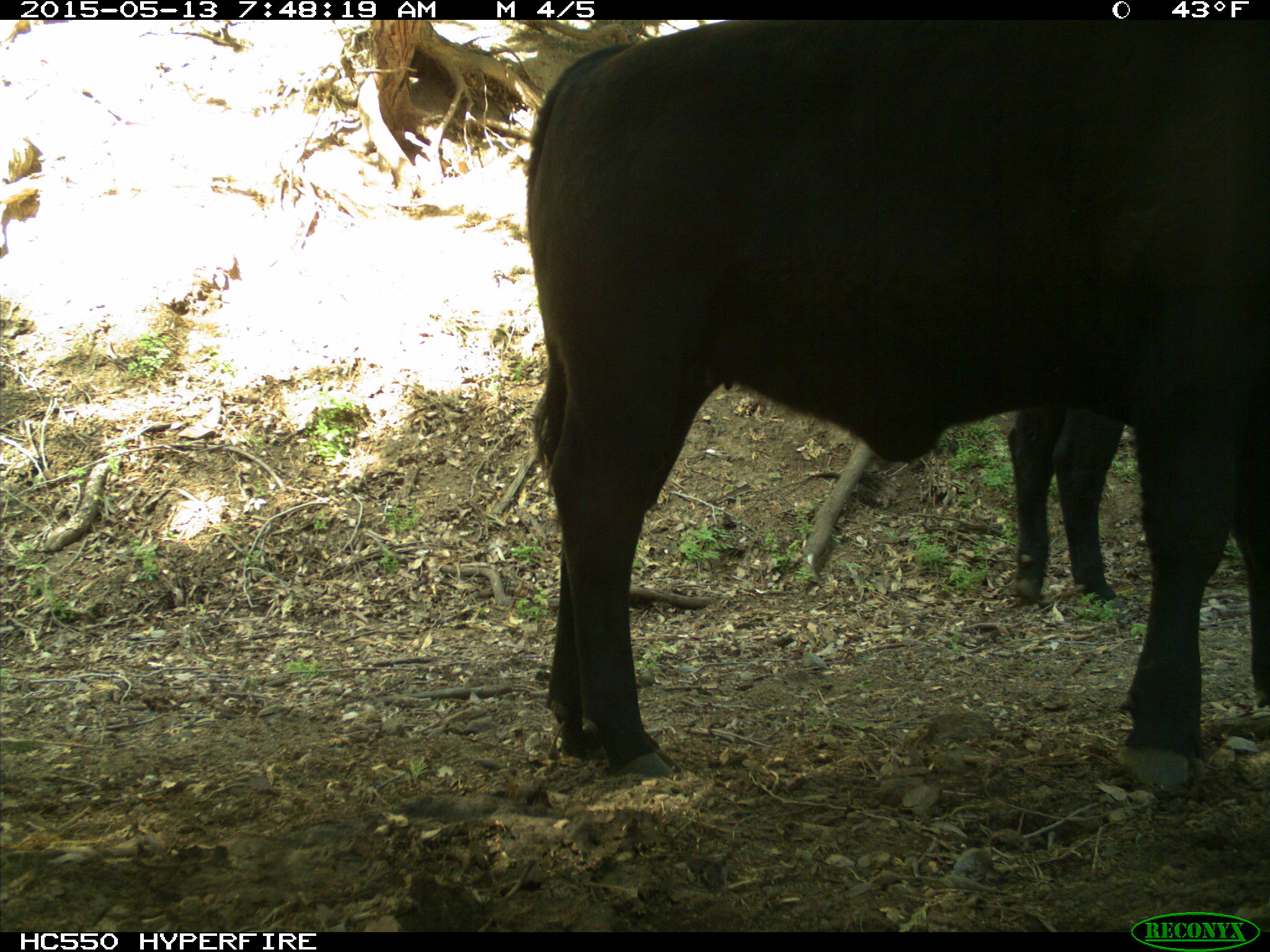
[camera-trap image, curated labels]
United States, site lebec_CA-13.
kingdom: Animalia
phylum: Chordata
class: Mammalia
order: Artiodactyla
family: Bovidae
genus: Bos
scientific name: Bos taurus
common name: domestic cow